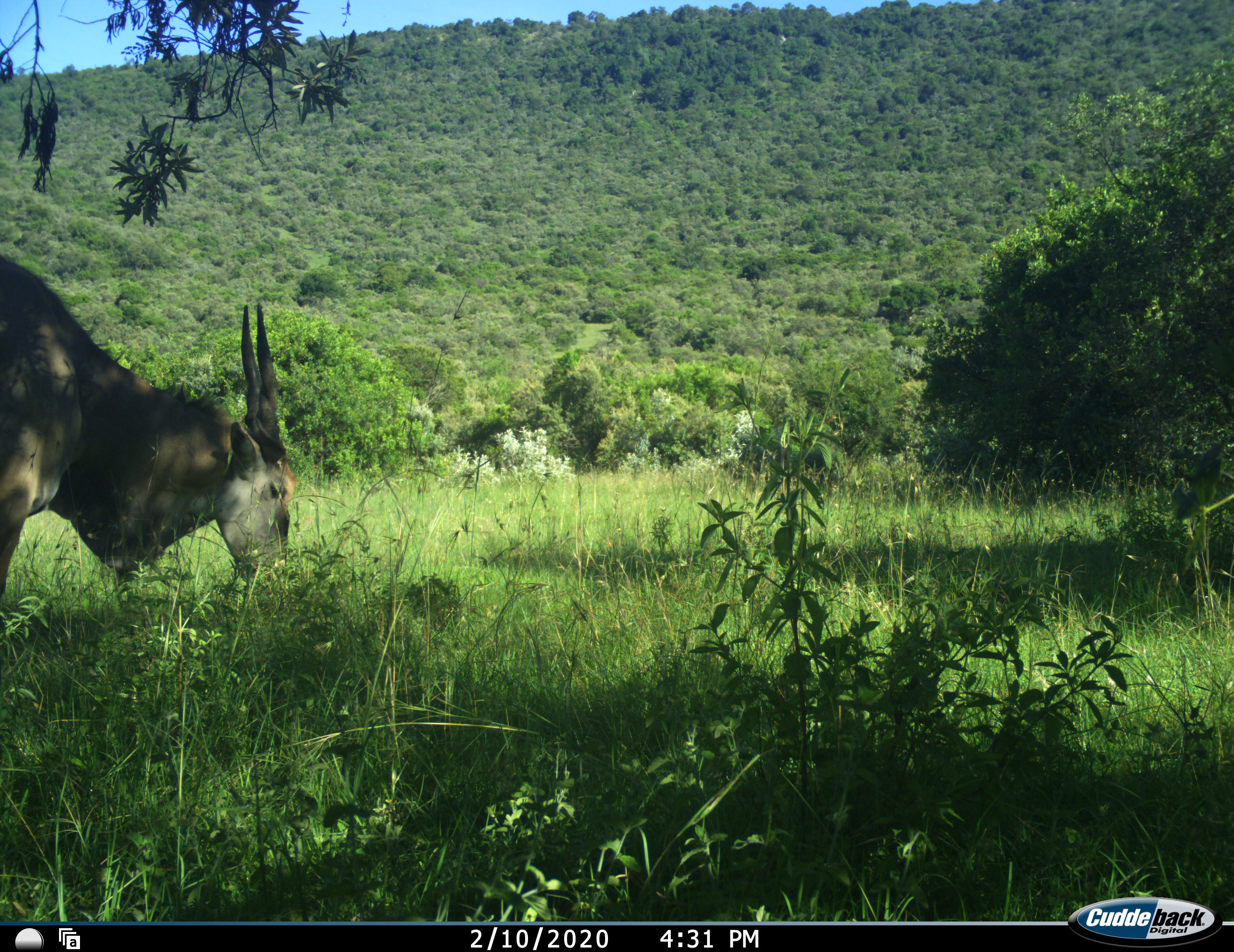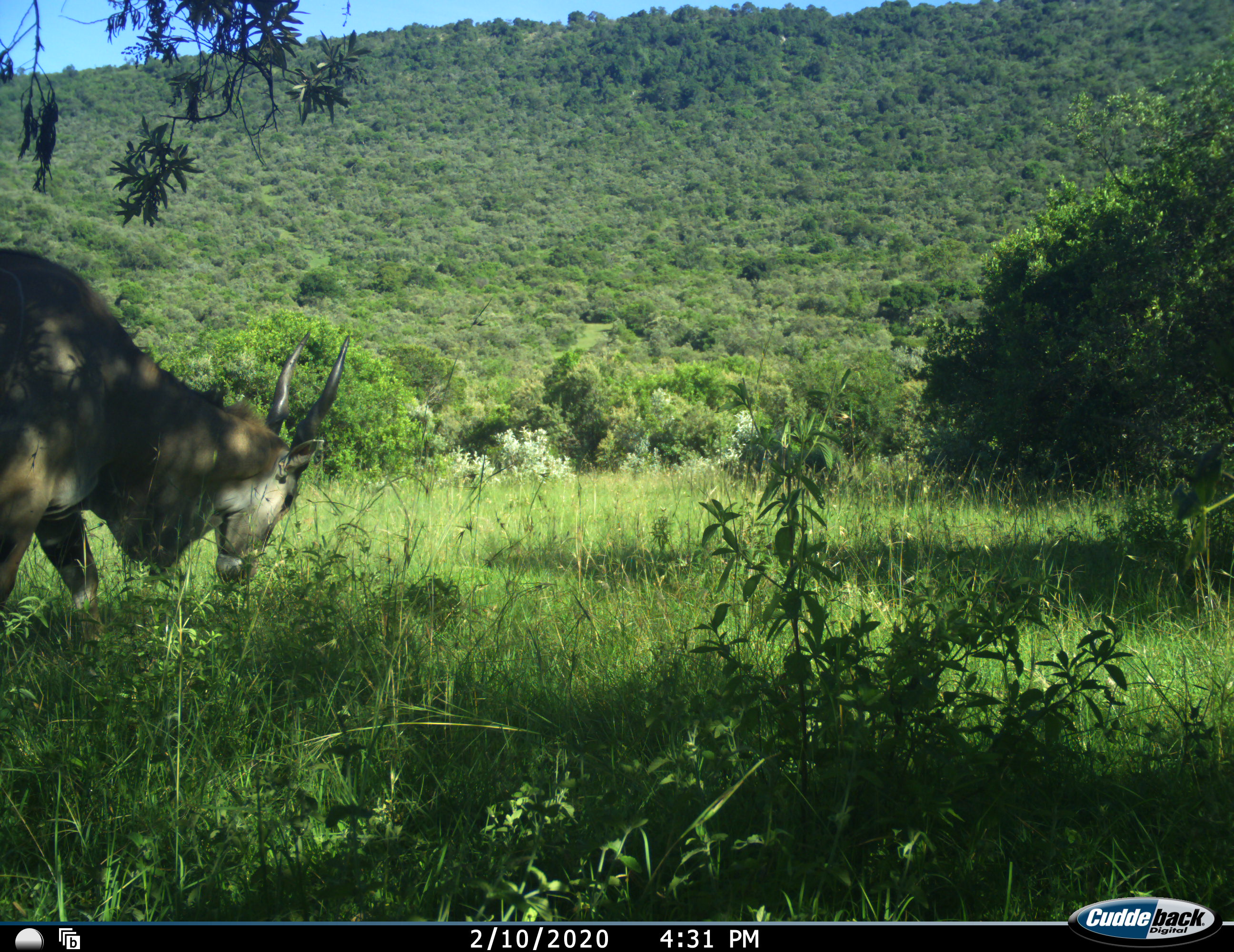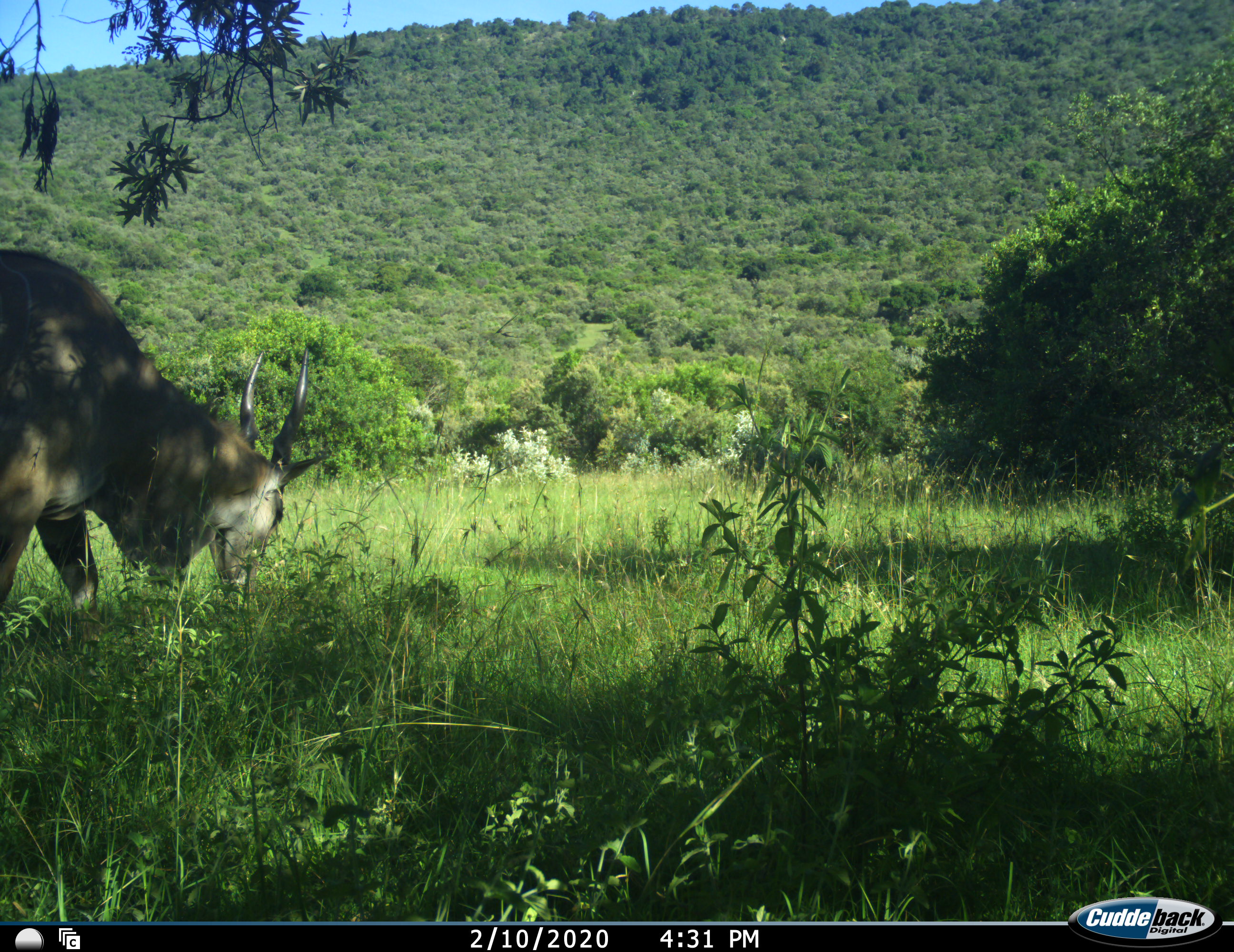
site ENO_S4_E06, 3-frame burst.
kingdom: Animalia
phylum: Chordata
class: Mammalia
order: Artiodactyla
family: Bovidae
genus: Tragelaphus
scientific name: Tragelaphus oryx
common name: eland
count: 1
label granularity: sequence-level